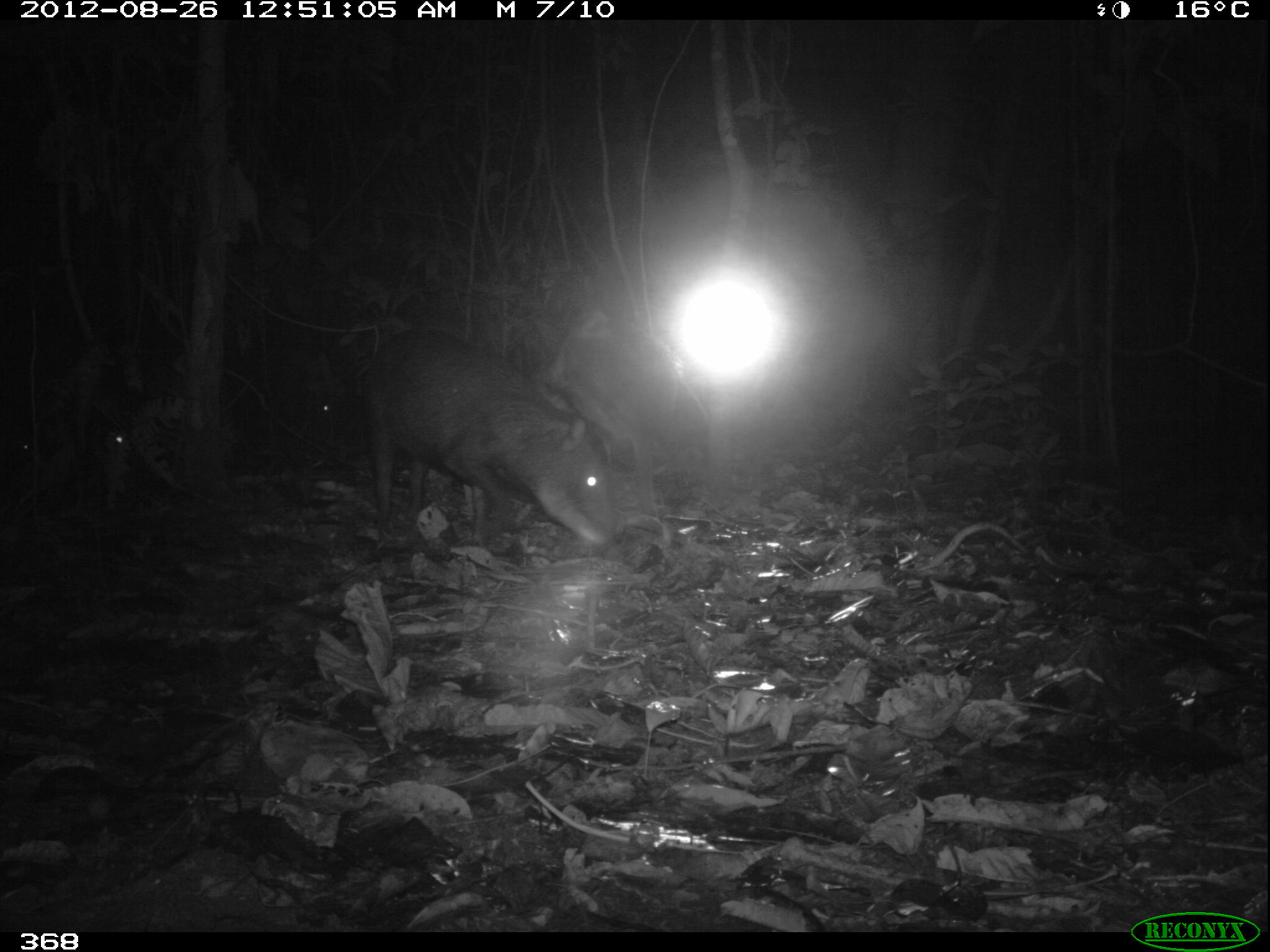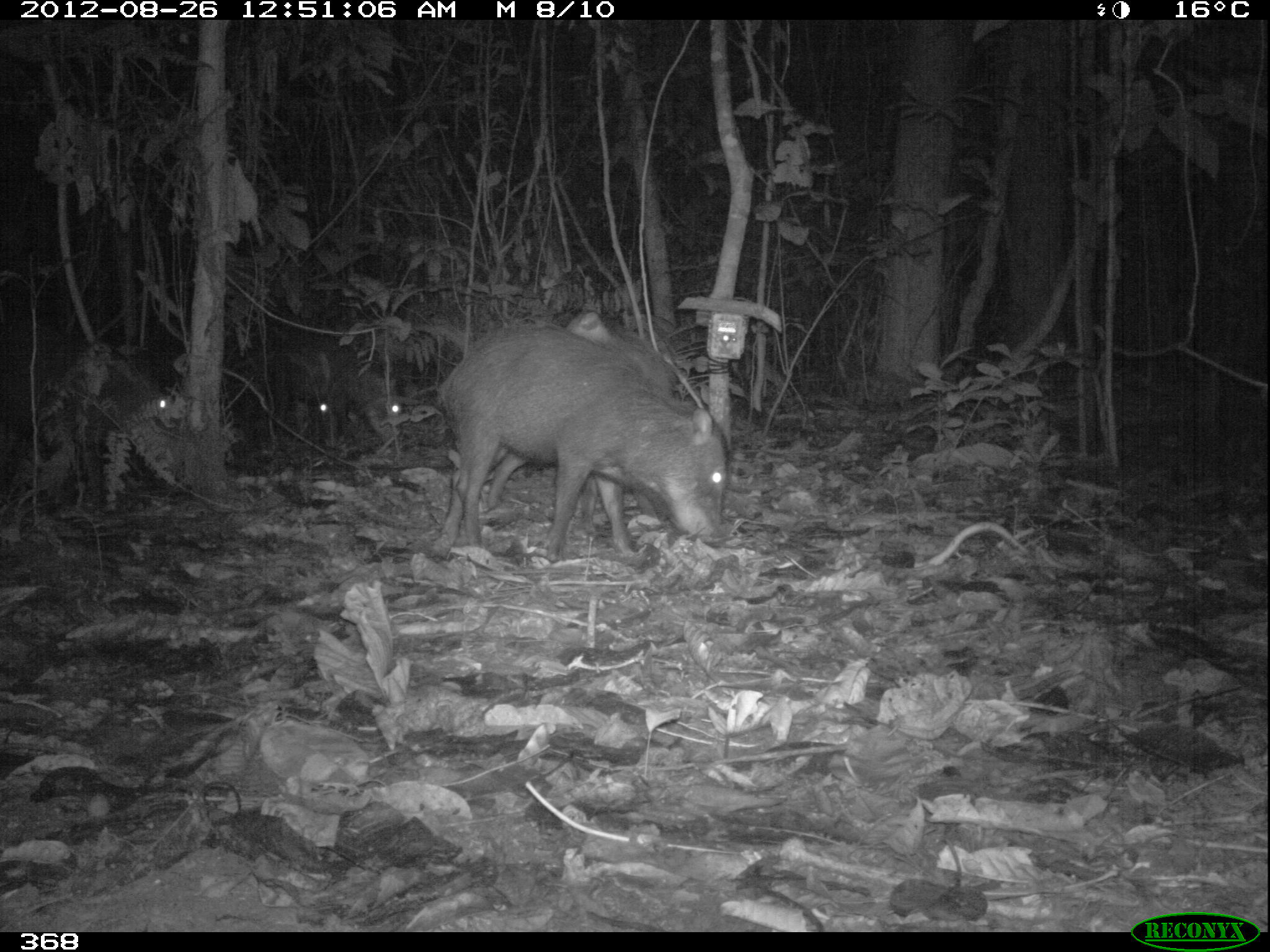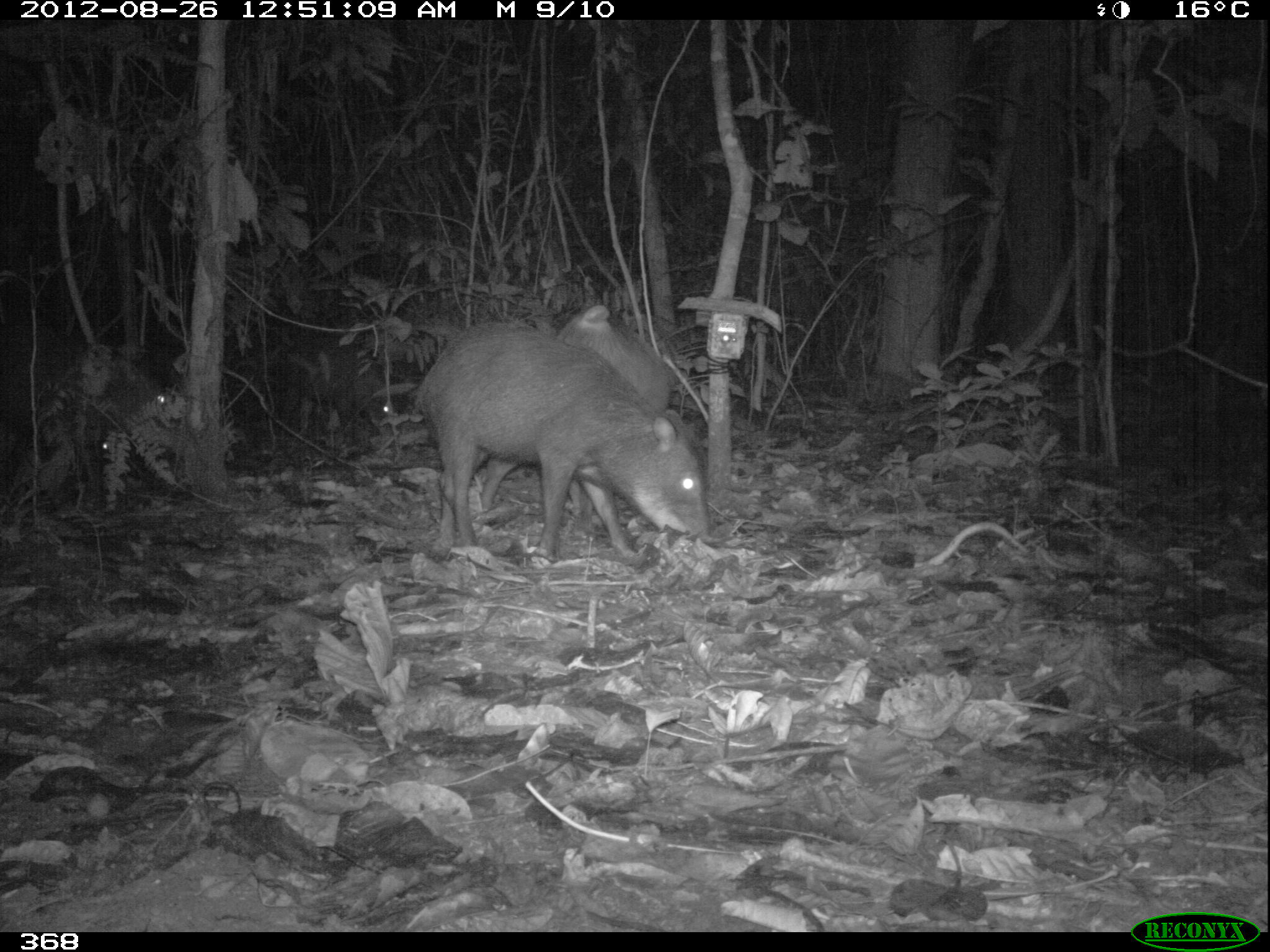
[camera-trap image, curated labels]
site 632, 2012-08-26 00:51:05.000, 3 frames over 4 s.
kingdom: Animalia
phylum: Chordata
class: Mammalia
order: Artiodactyla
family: Tayassuidae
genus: Tayassu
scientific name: Tayassu pecari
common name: white-lipped peccary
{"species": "Tayassu pecari (white-lipped peccary)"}